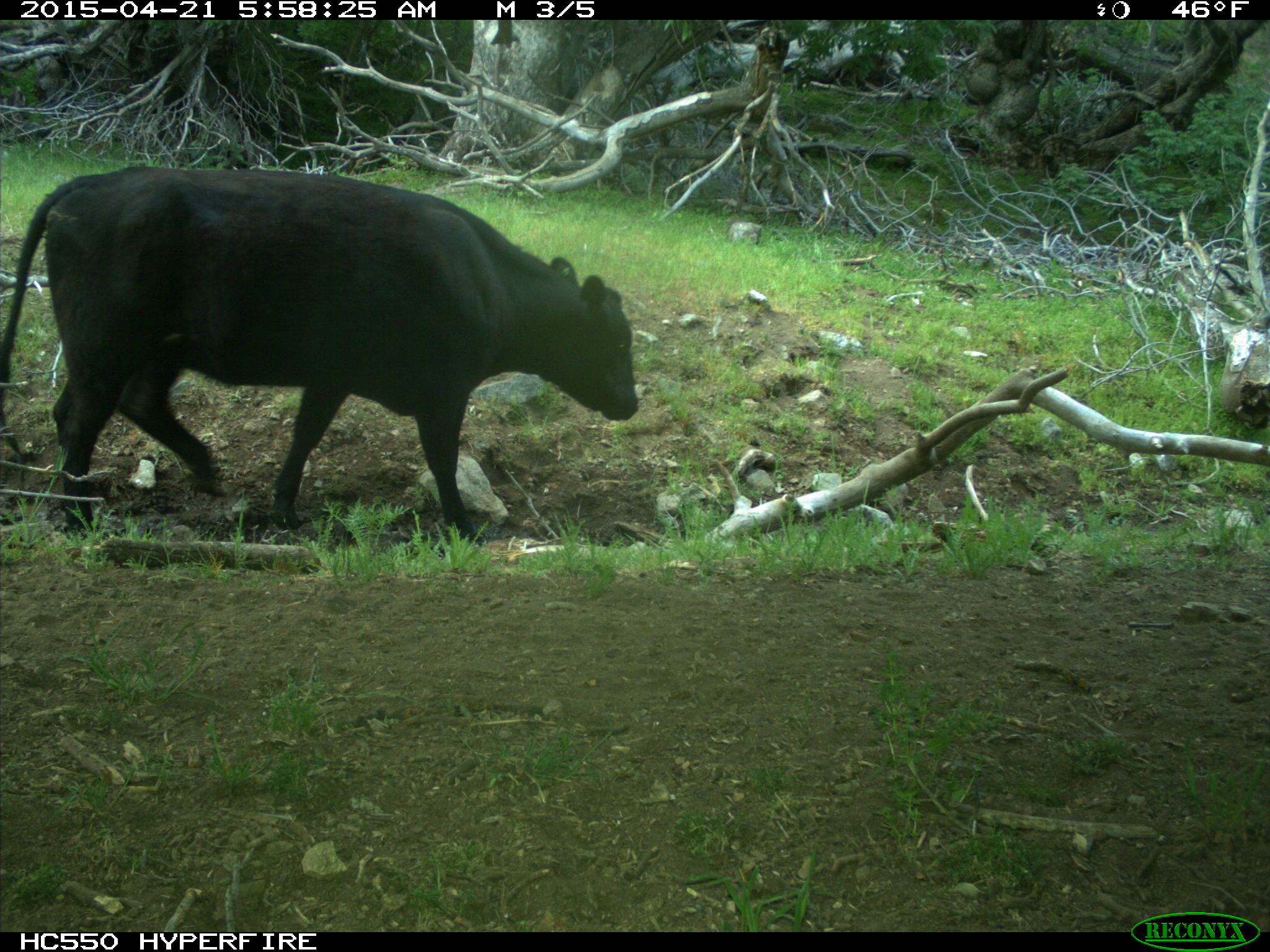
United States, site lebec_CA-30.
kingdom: Animalia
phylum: Chordata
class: Mammalia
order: Artiodactyla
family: Bovidae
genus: Bos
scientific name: Bos taurus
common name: domestic cow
Bos taurus (domestic cow).